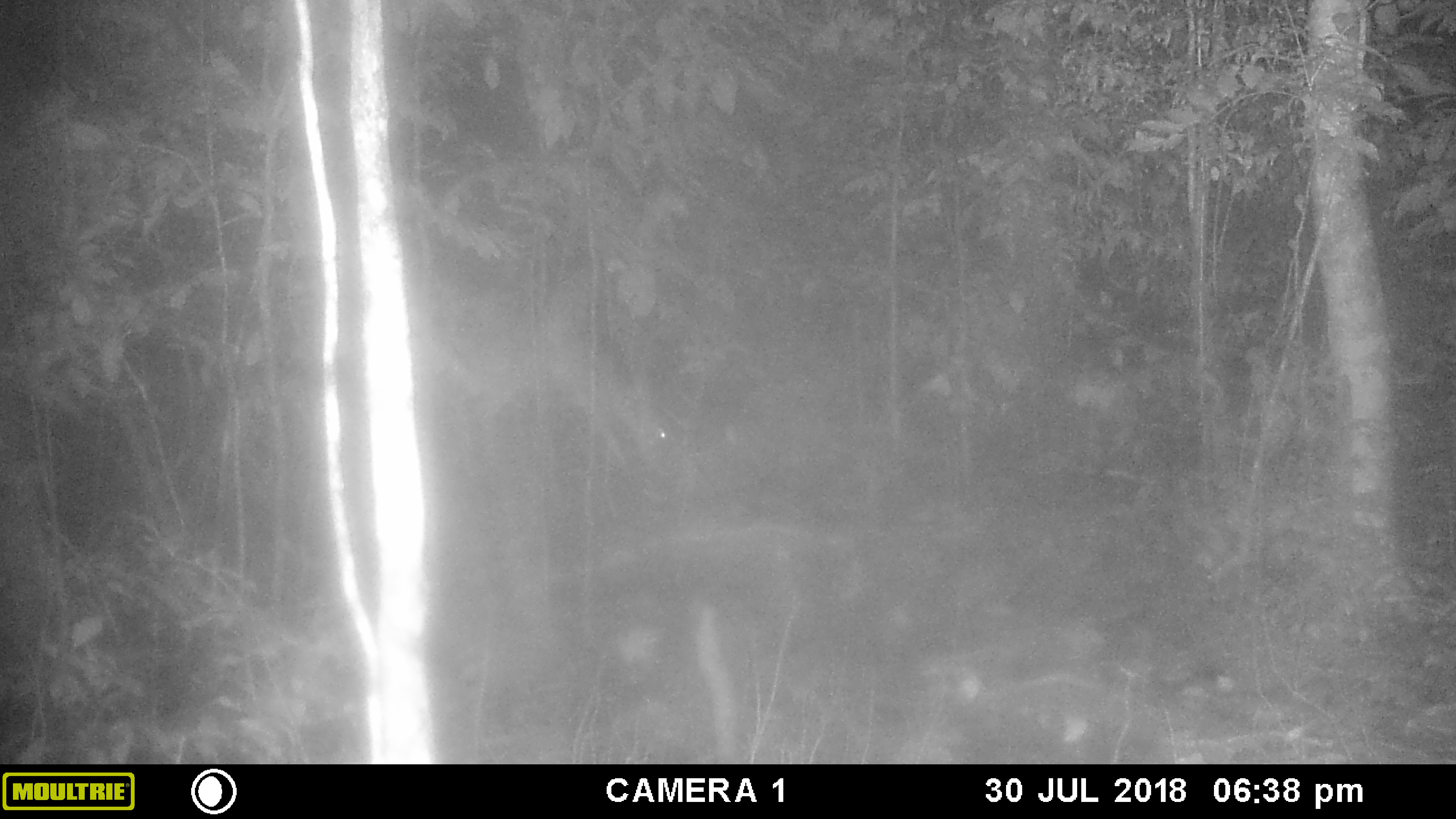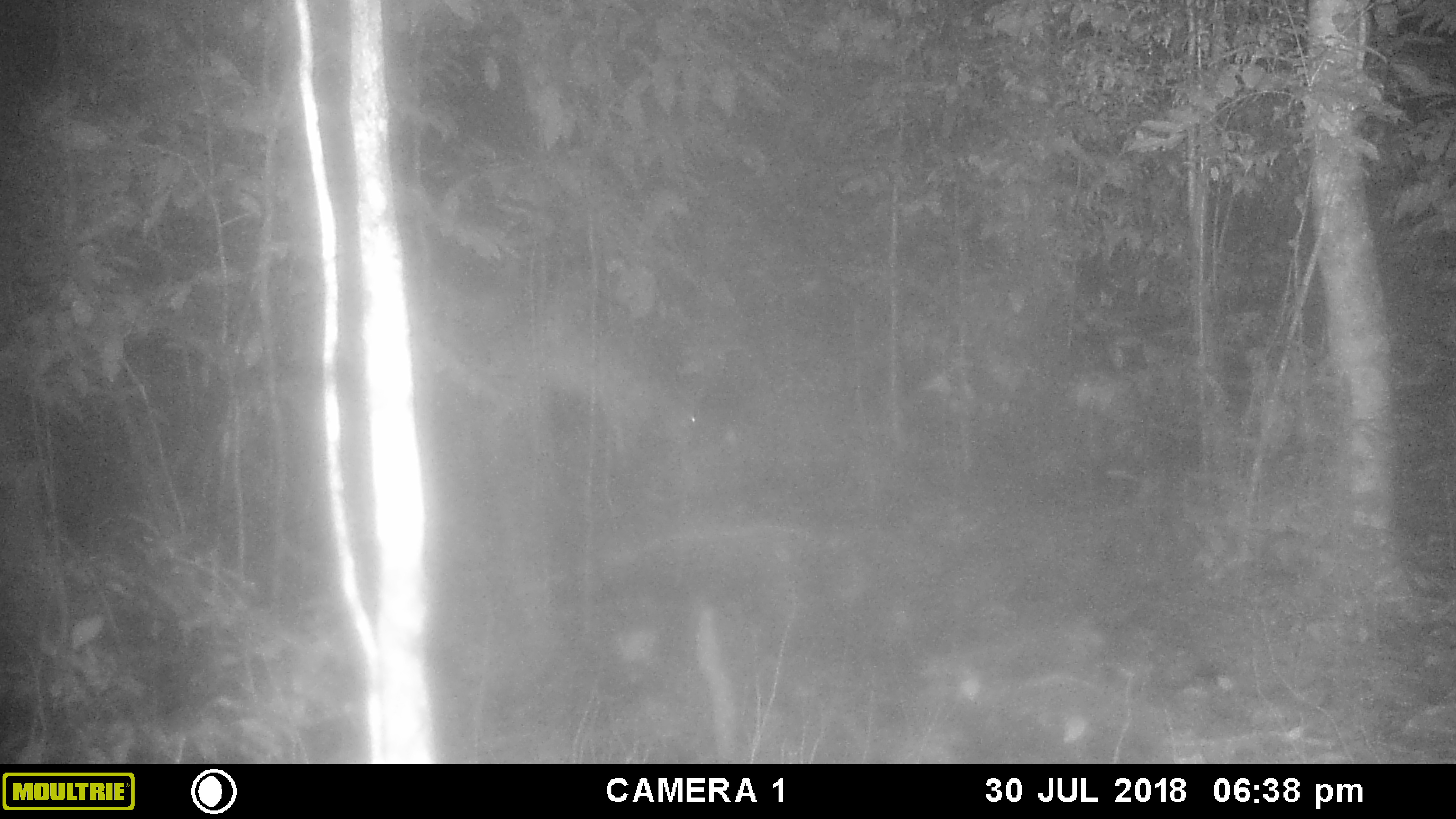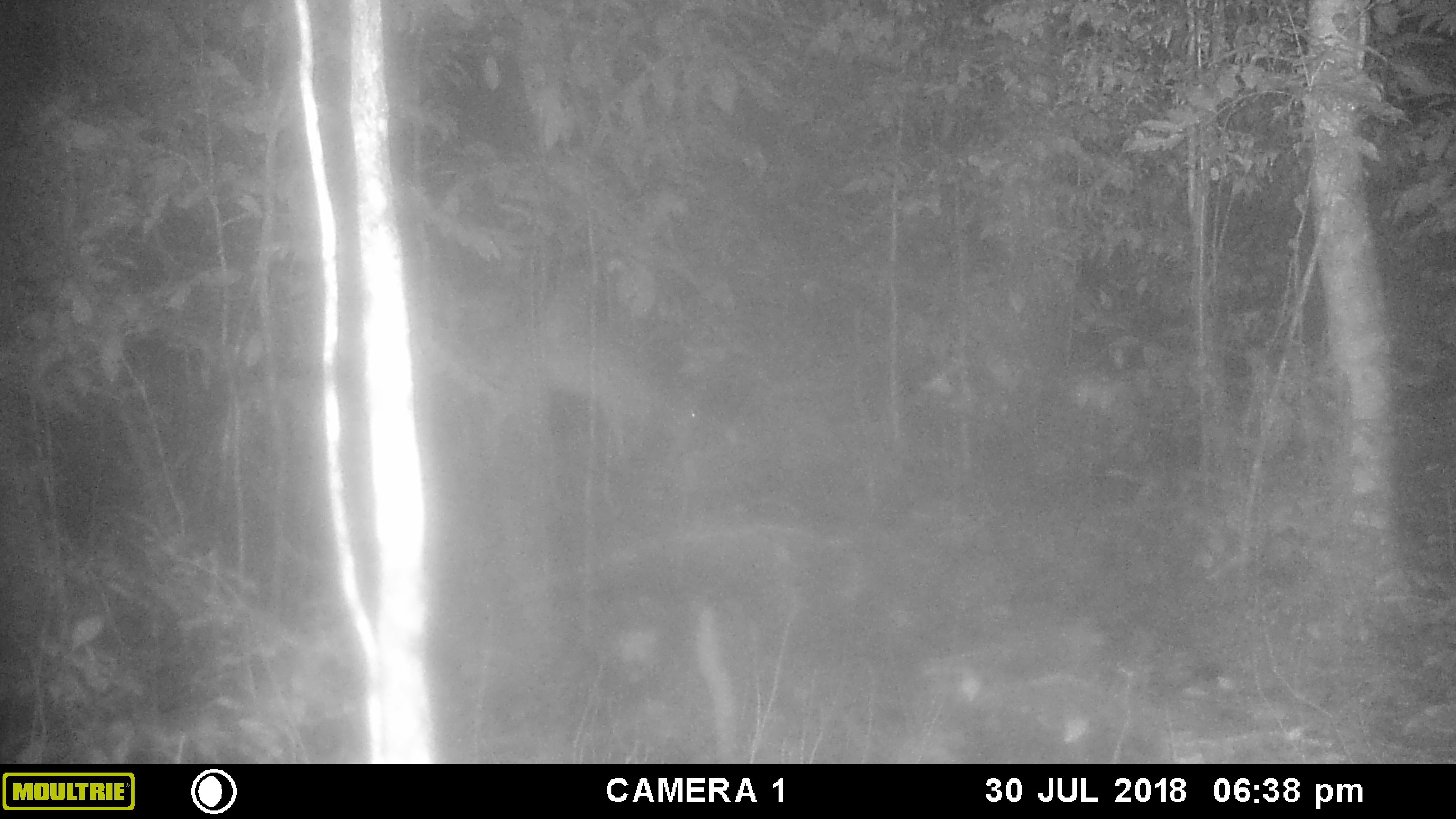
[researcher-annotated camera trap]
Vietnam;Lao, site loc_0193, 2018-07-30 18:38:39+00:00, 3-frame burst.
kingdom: Animalia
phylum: Chordata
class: Mammalia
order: Artiodactyla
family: Cervidae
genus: Muntiacus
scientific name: Muntiacus vuquangensis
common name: large-antlered muntjac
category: large antlered muntjac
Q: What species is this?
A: Large antlered muntjac (large-antlered muntjac) (Muntiacus vuquangensis).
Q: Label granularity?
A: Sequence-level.